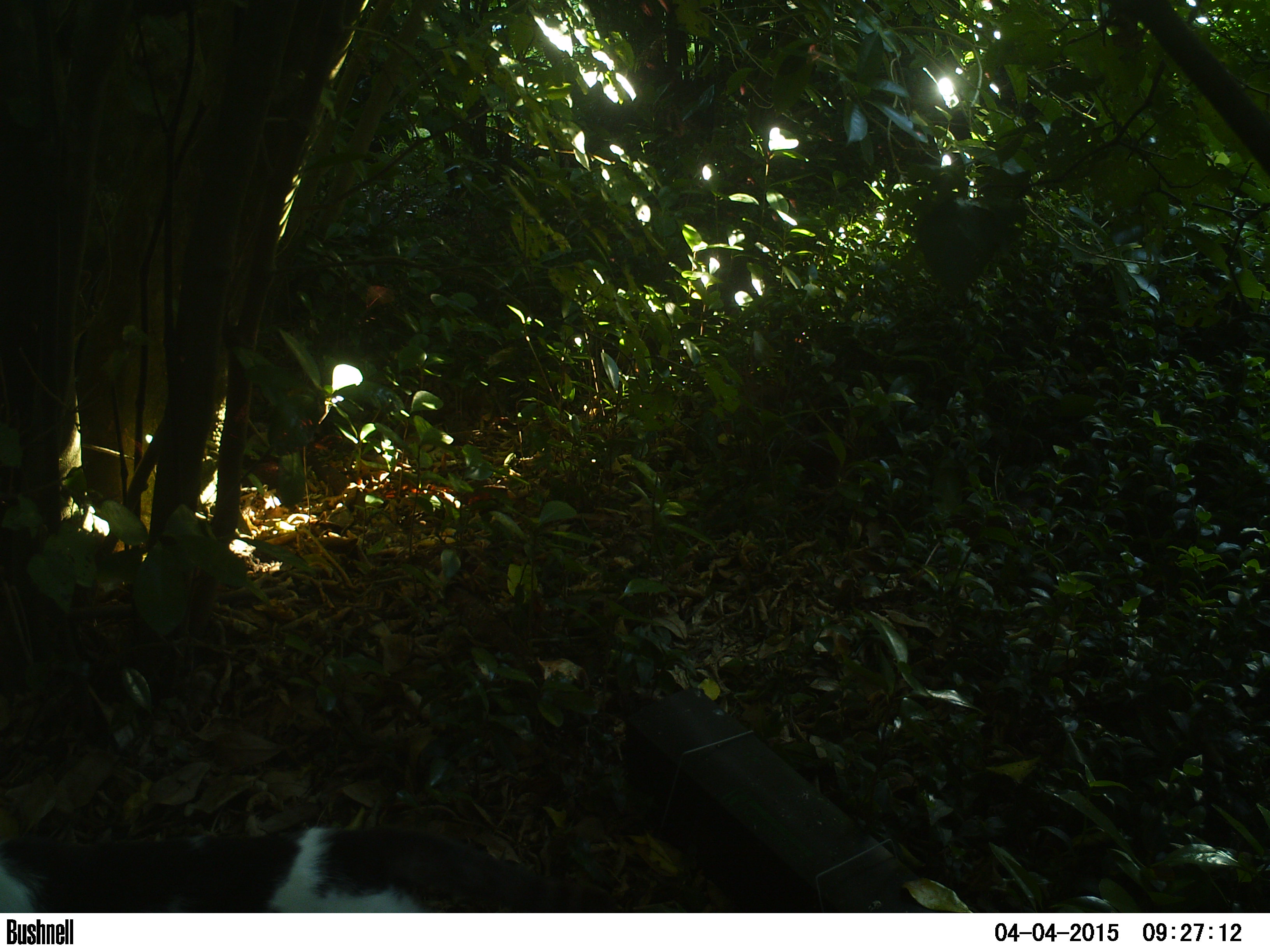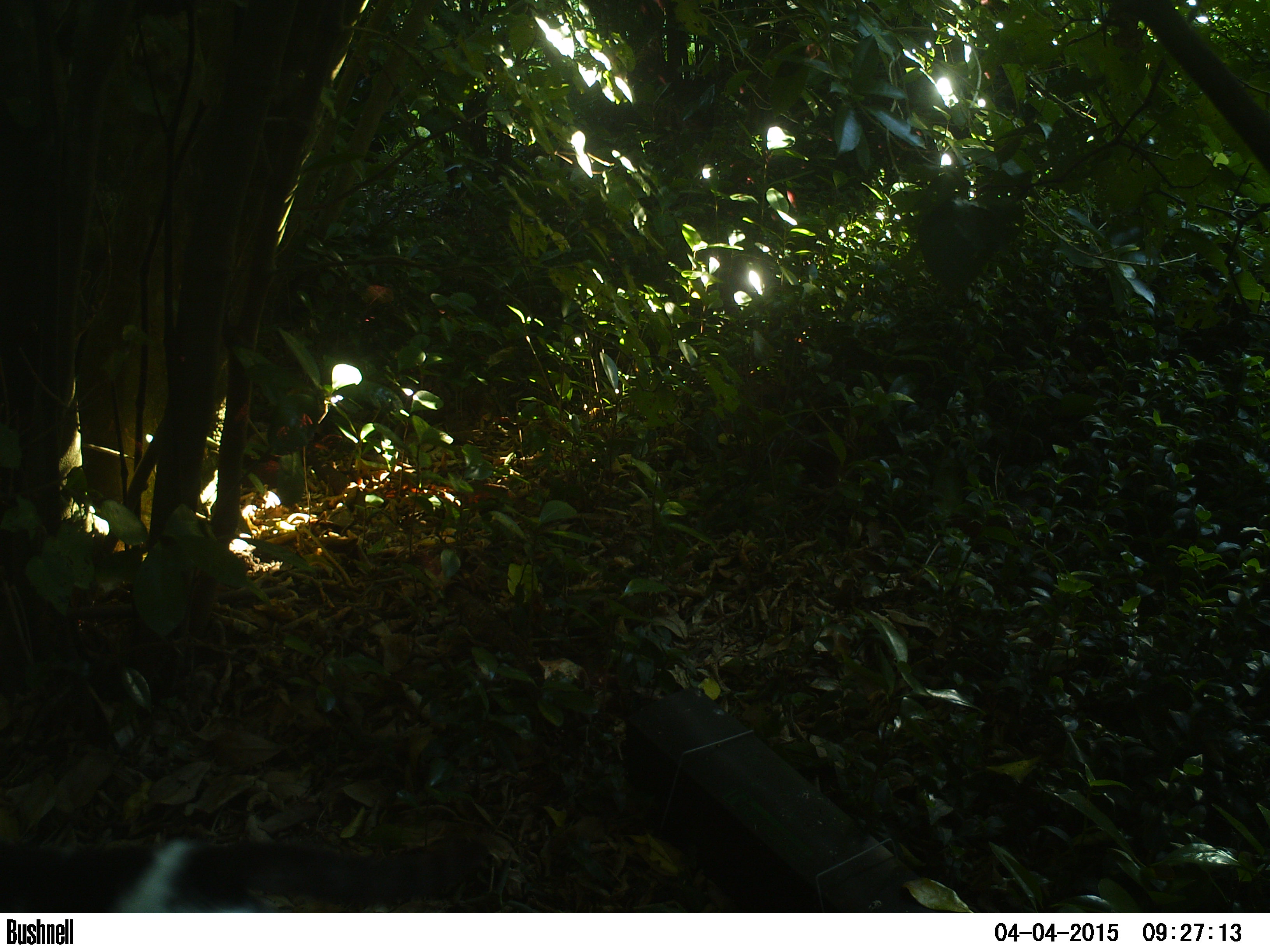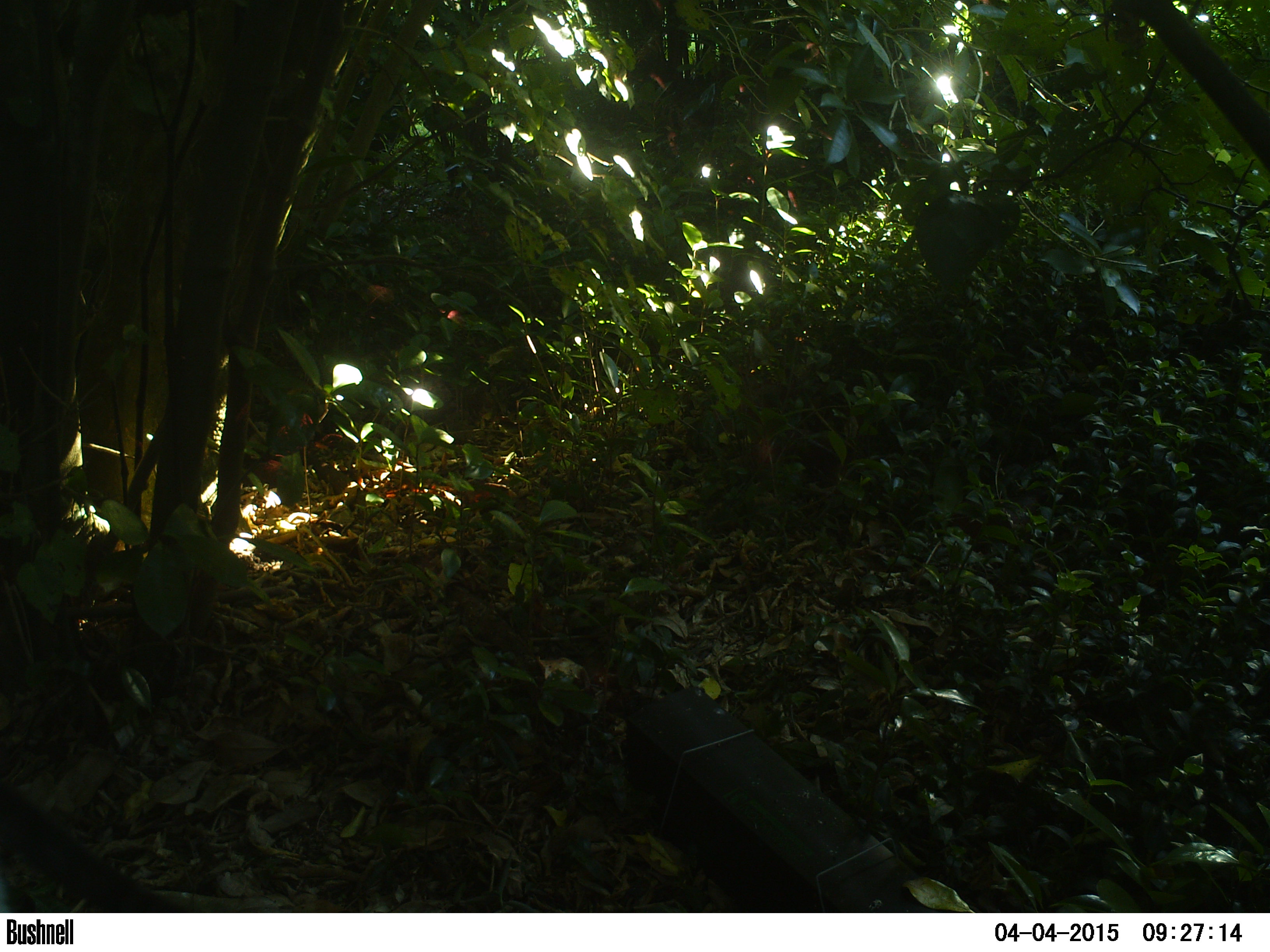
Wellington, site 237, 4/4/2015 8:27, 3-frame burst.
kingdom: Animalia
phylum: Chordata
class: Mammalia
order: Carnivora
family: Felidae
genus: Felis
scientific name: Felis catus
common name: cat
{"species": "cat (Felis catus)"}